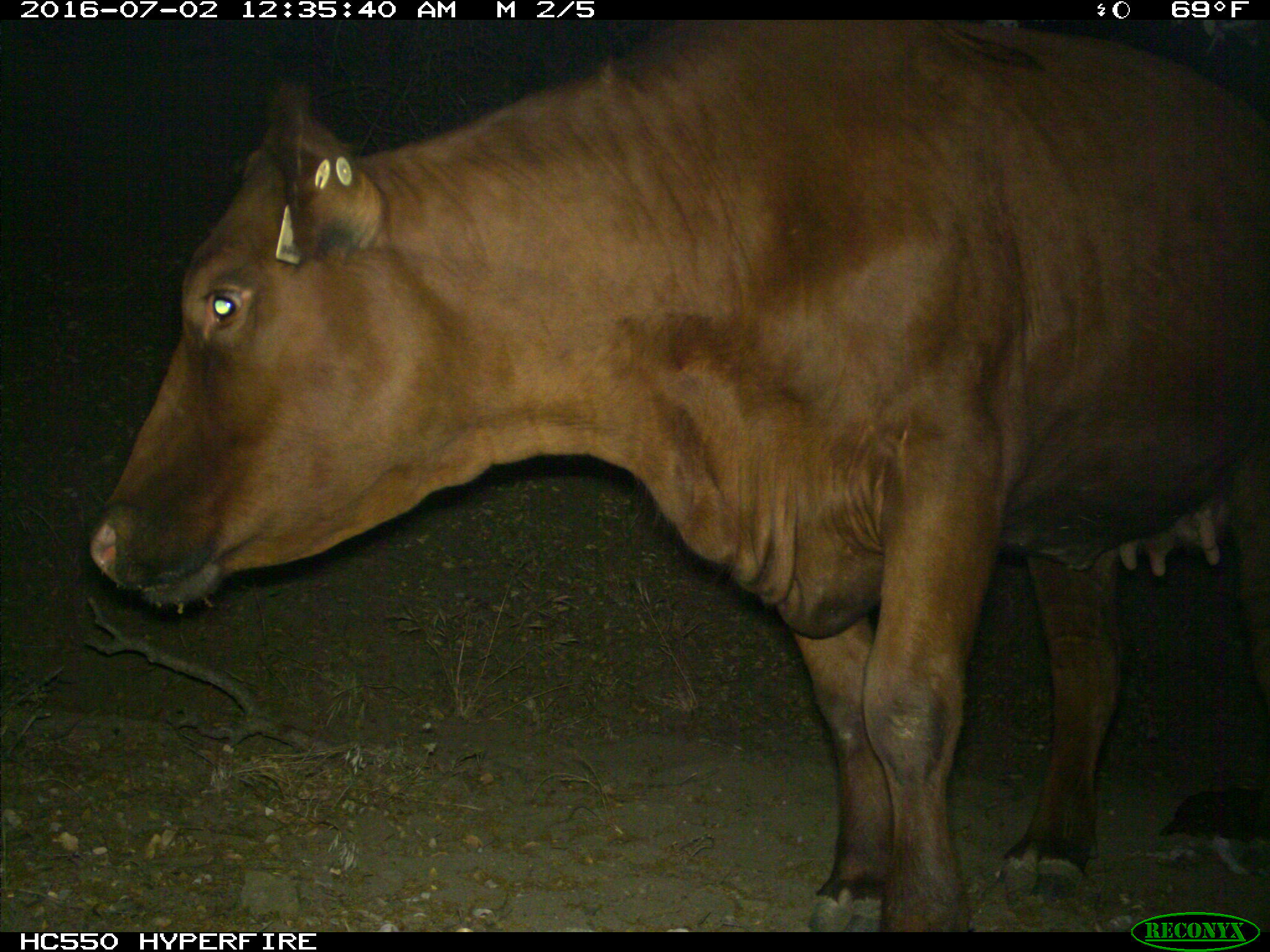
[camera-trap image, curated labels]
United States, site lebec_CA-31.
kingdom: Animalia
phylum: Chordata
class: Mammalia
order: Artiodactyla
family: Bovidae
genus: Bos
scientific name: Bos taurus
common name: domestic cow